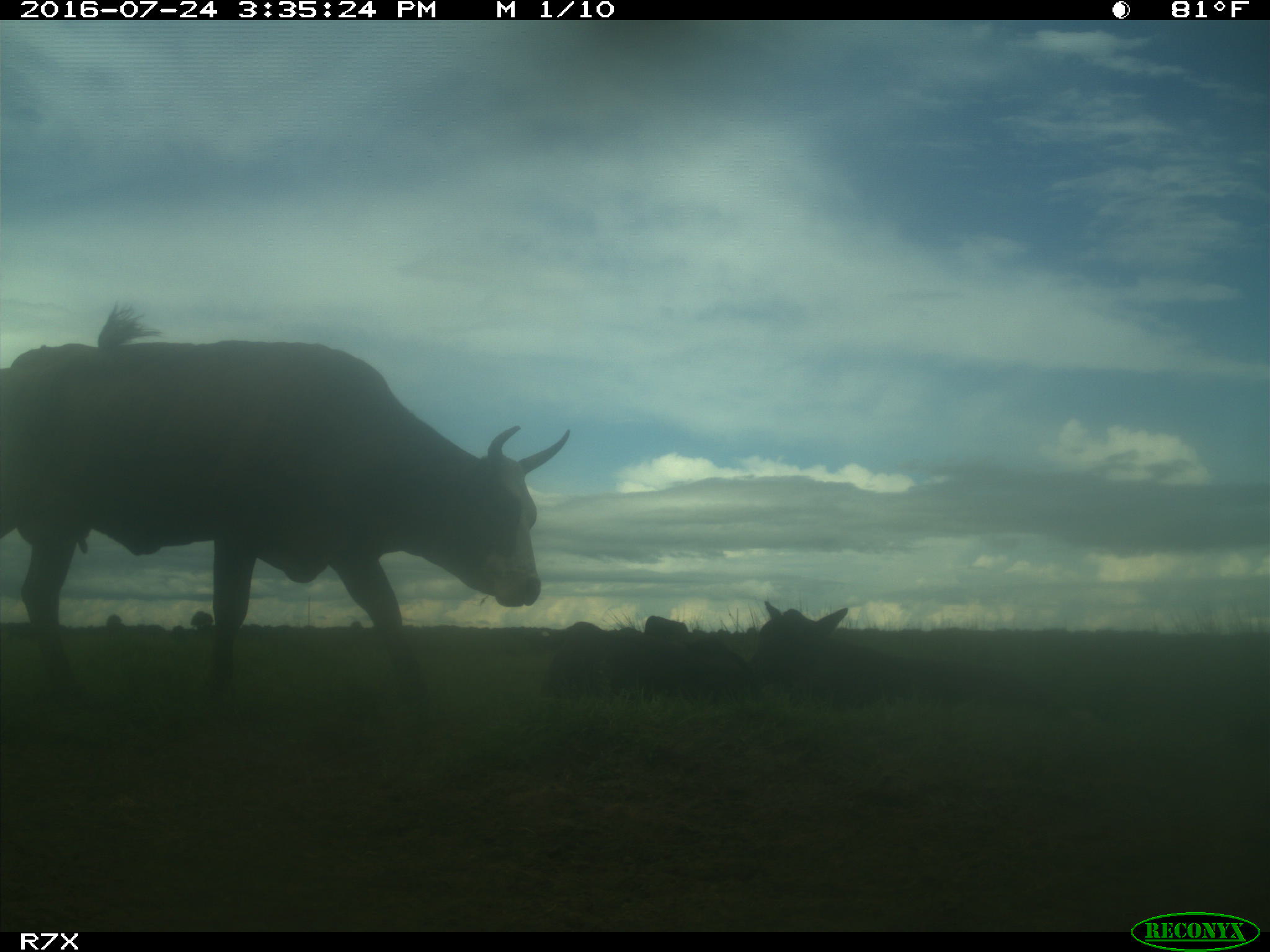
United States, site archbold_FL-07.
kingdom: Animalia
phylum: Chordata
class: Mammalia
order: Artiodactyla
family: Bovidae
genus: Bos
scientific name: Bos taurus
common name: domestic cow